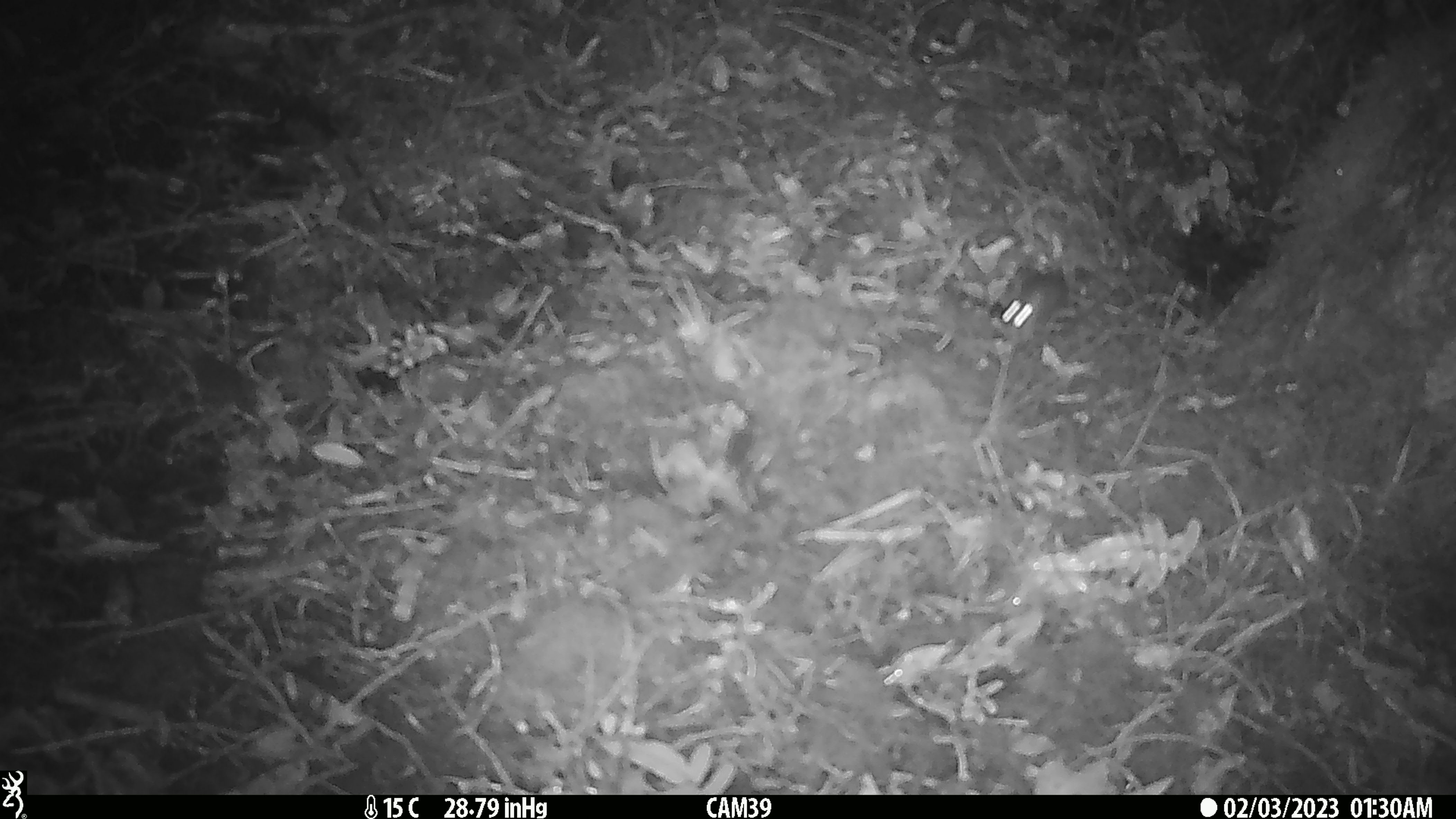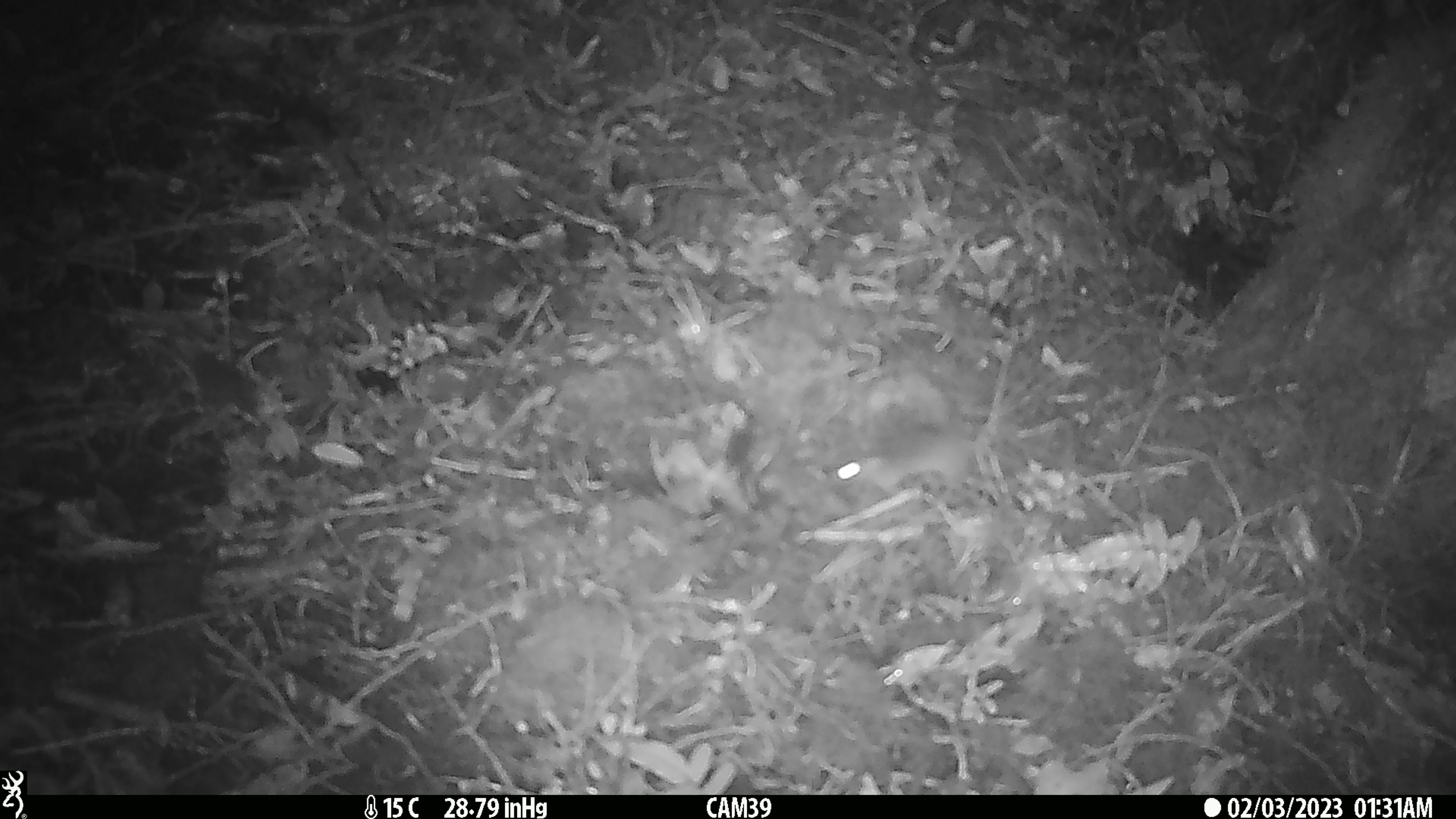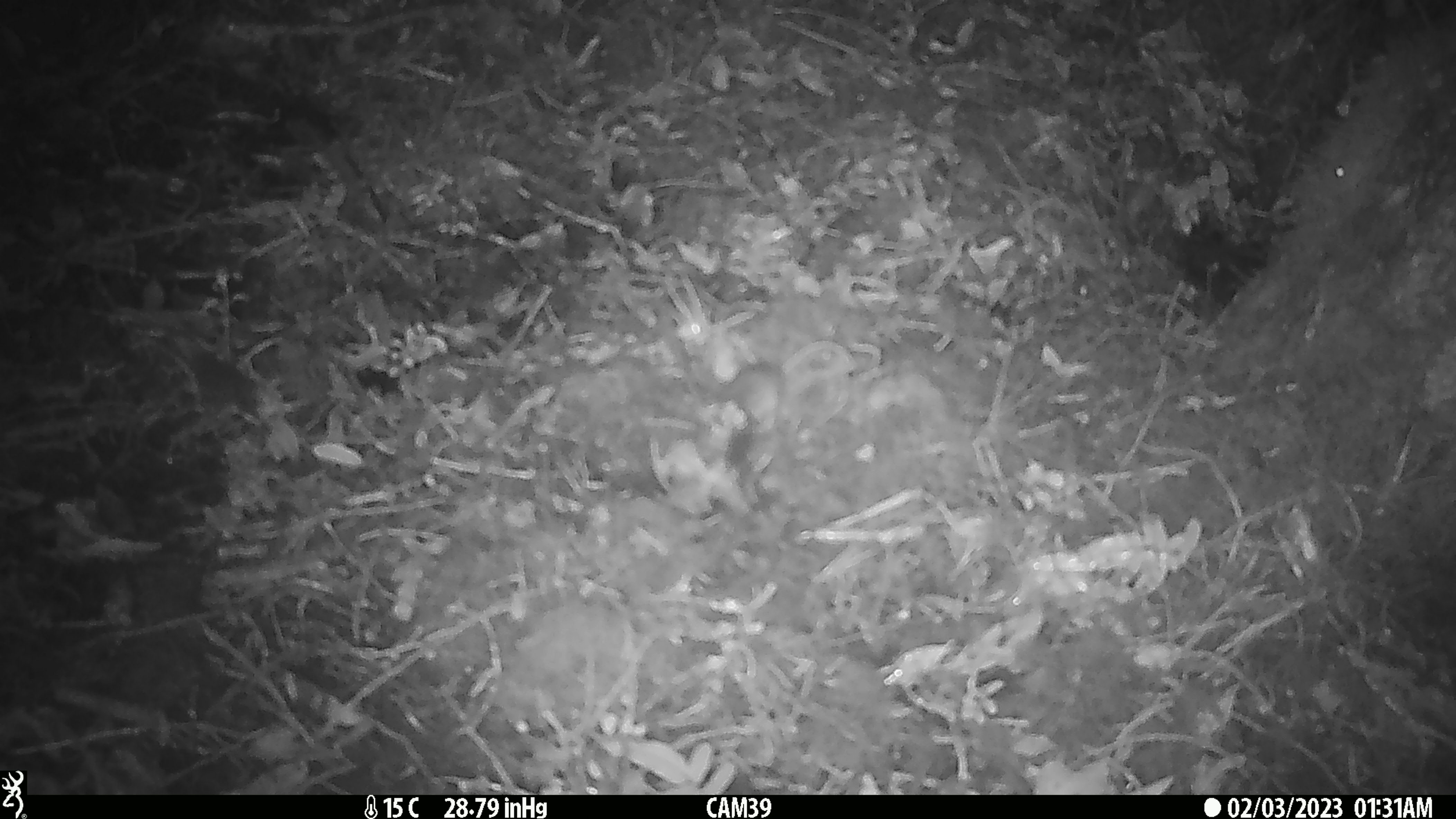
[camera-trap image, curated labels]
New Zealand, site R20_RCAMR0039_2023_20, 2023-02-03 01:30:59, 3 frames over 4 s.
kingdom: Animalia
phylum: Chordata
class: Mammalia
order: Rodentia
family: Muridae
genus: Mus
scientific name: Mus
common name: mouse